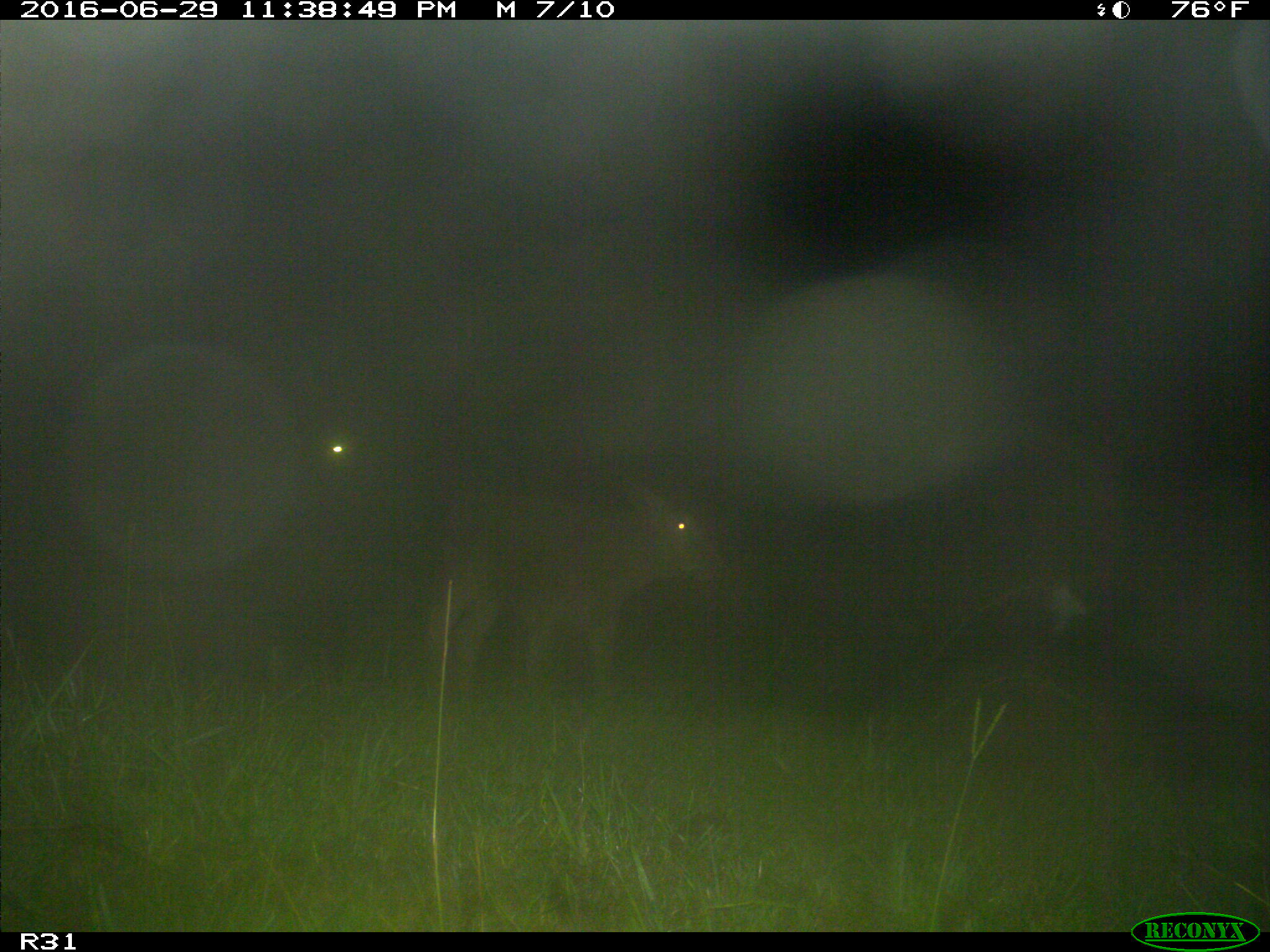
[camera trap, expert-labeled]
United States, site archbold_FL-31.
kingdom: Animalia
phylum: Chordata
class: Mammalia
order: Artiodactyla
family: Bovidae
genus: Bos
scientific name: Bos taurus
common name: domestic cow